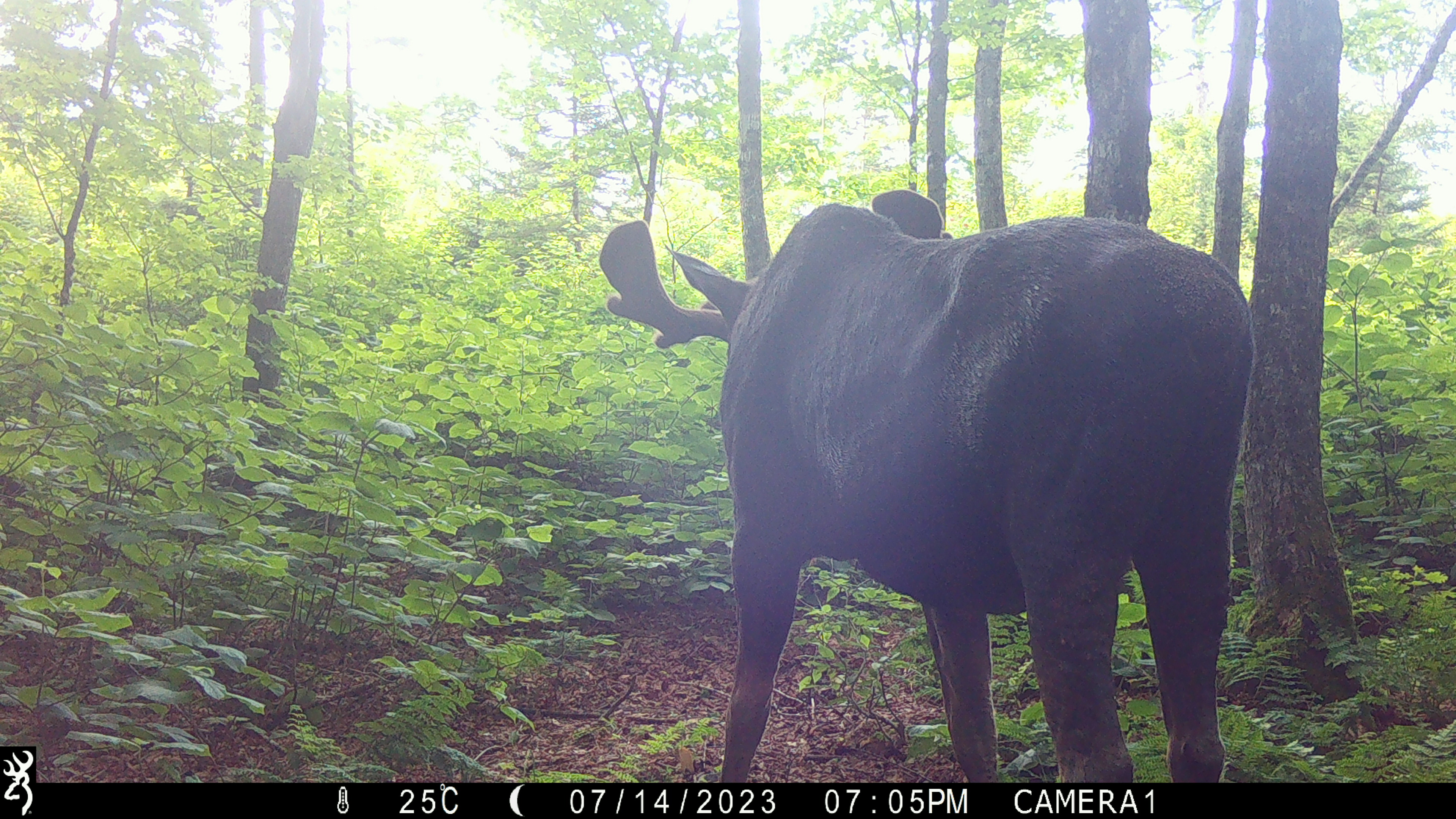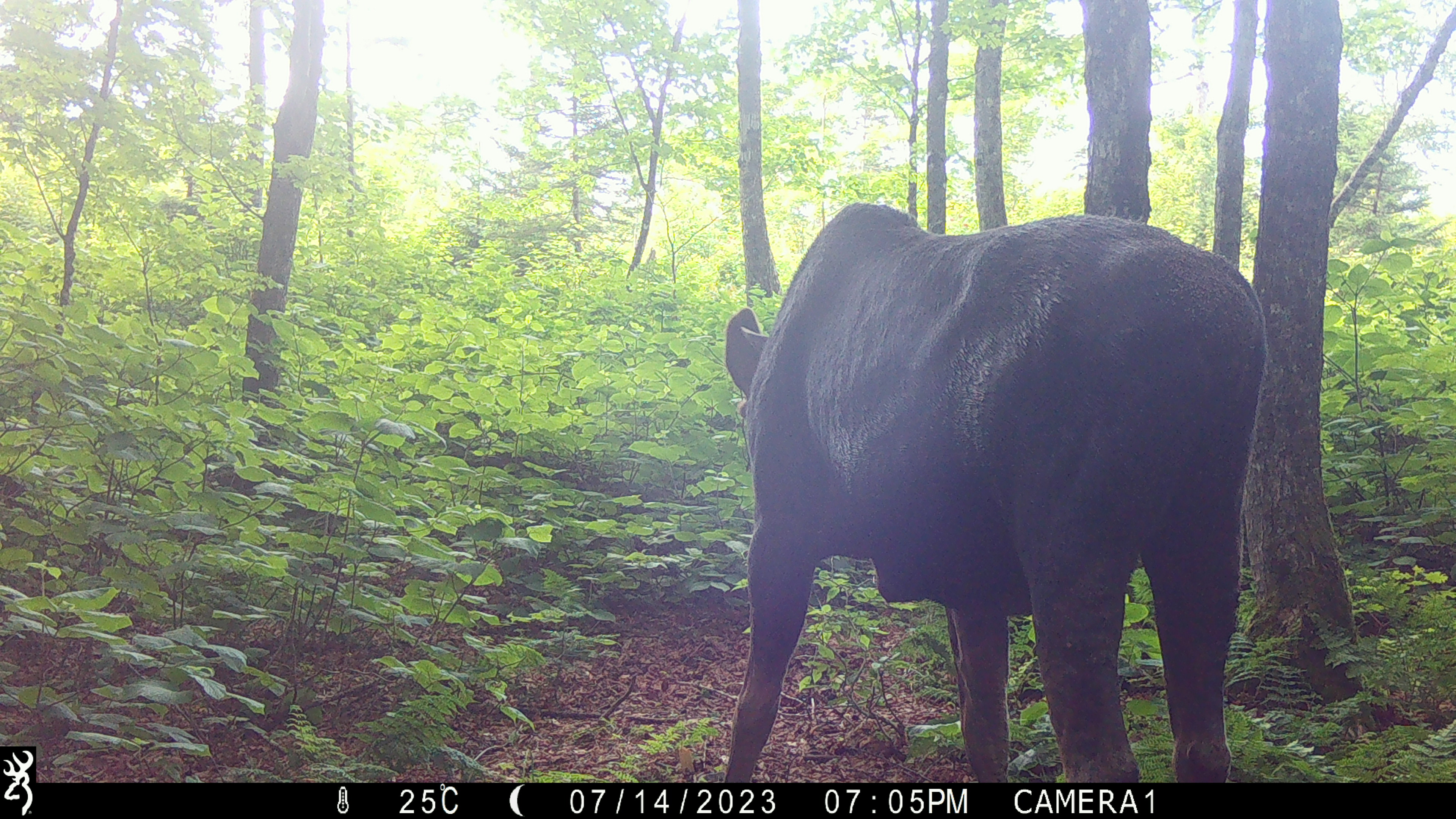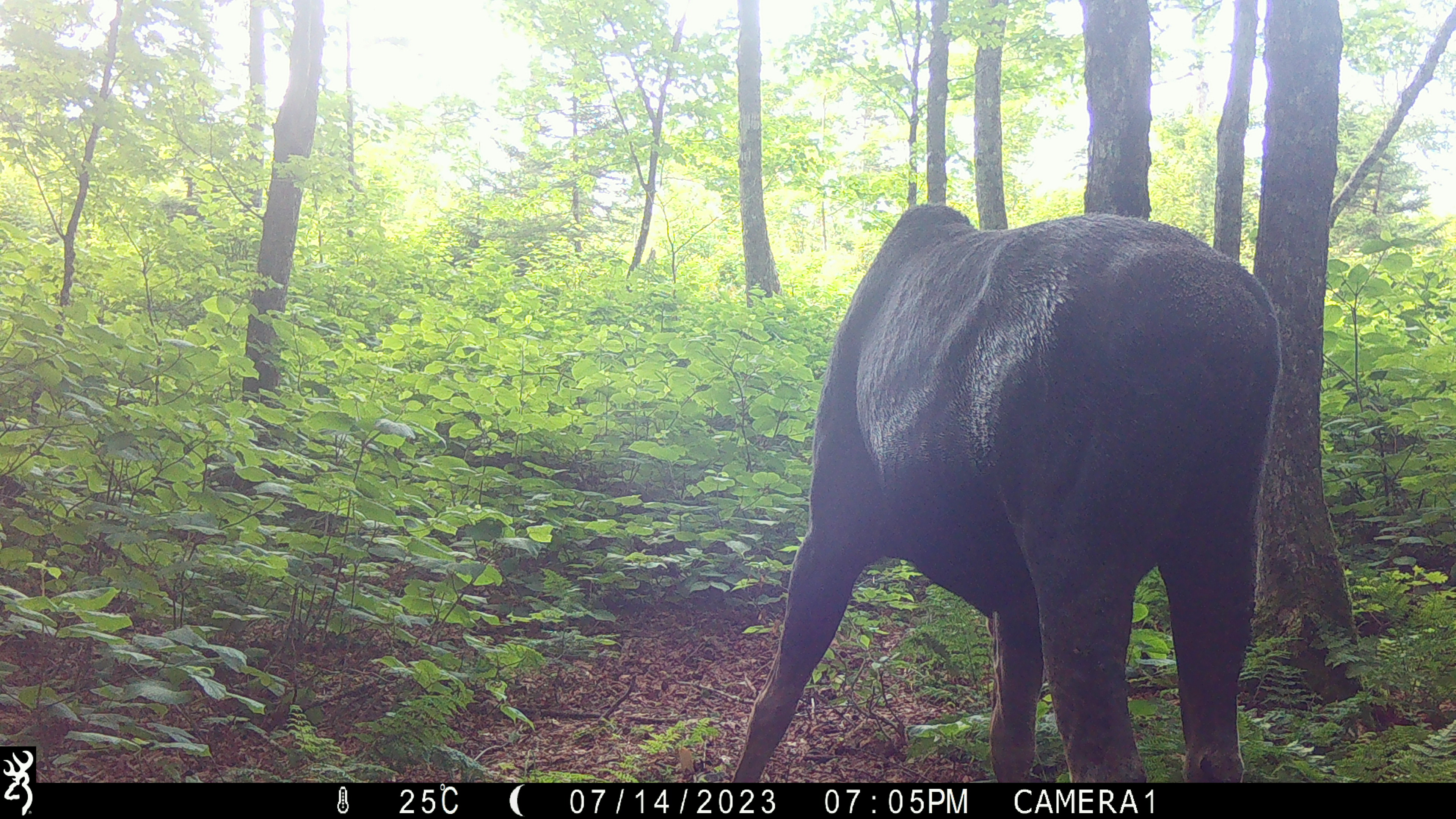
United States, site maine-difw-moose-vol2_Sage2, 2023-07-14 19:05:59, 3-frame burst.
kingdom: Animalia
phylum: Chordata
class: Mammalia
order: Artiodactyla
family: Cervidae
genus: Alces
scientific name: Alces alces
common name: moose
Moose (Alces alces).